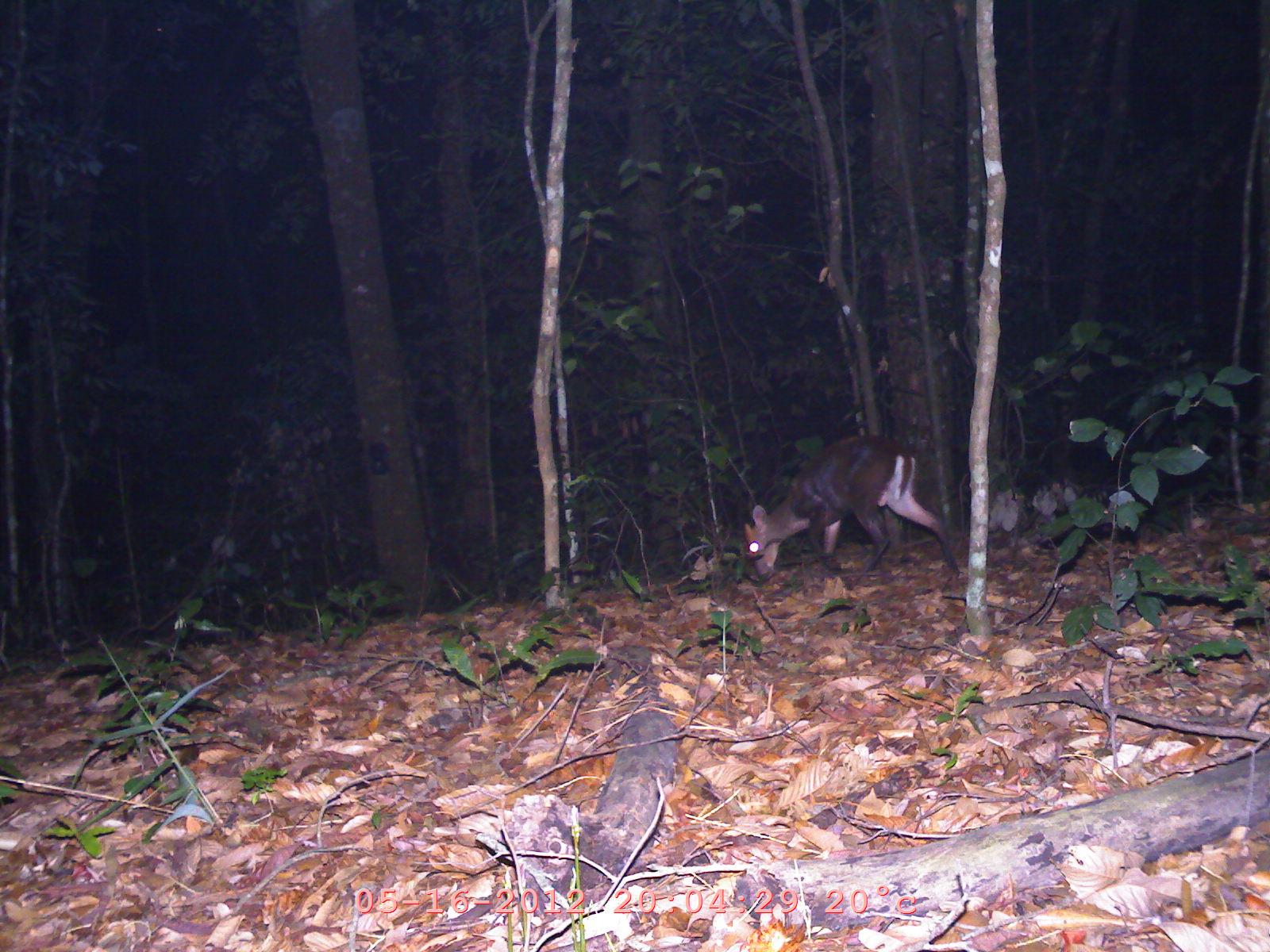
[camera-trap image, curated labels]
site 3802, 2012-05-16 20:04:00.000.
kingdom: Animalia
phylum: Chordata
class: Mammalia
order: Artiodactyla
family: Cervidae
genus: Muntiacus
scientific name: Muntiacus muntjak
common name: southern red muntjac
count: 1